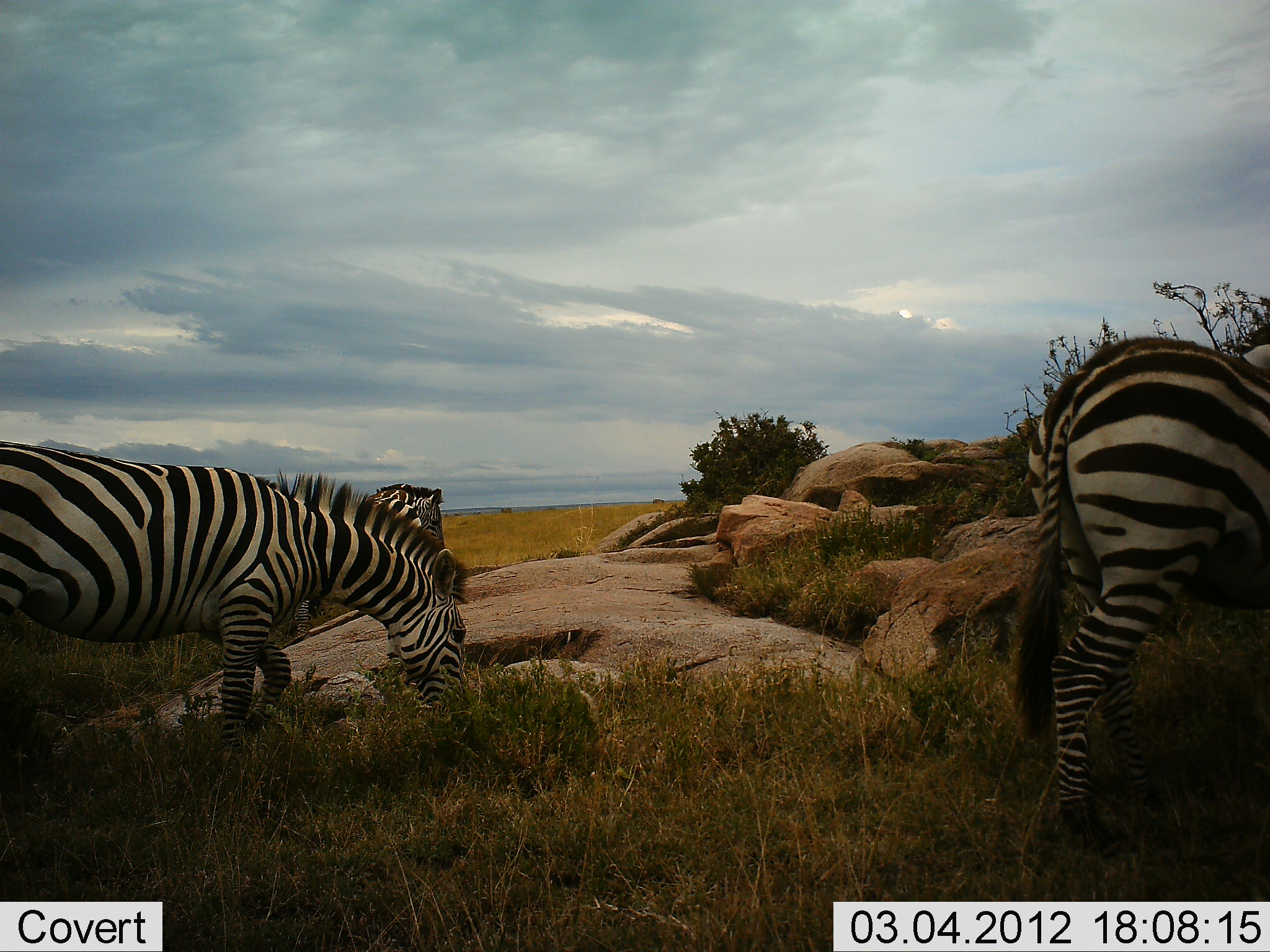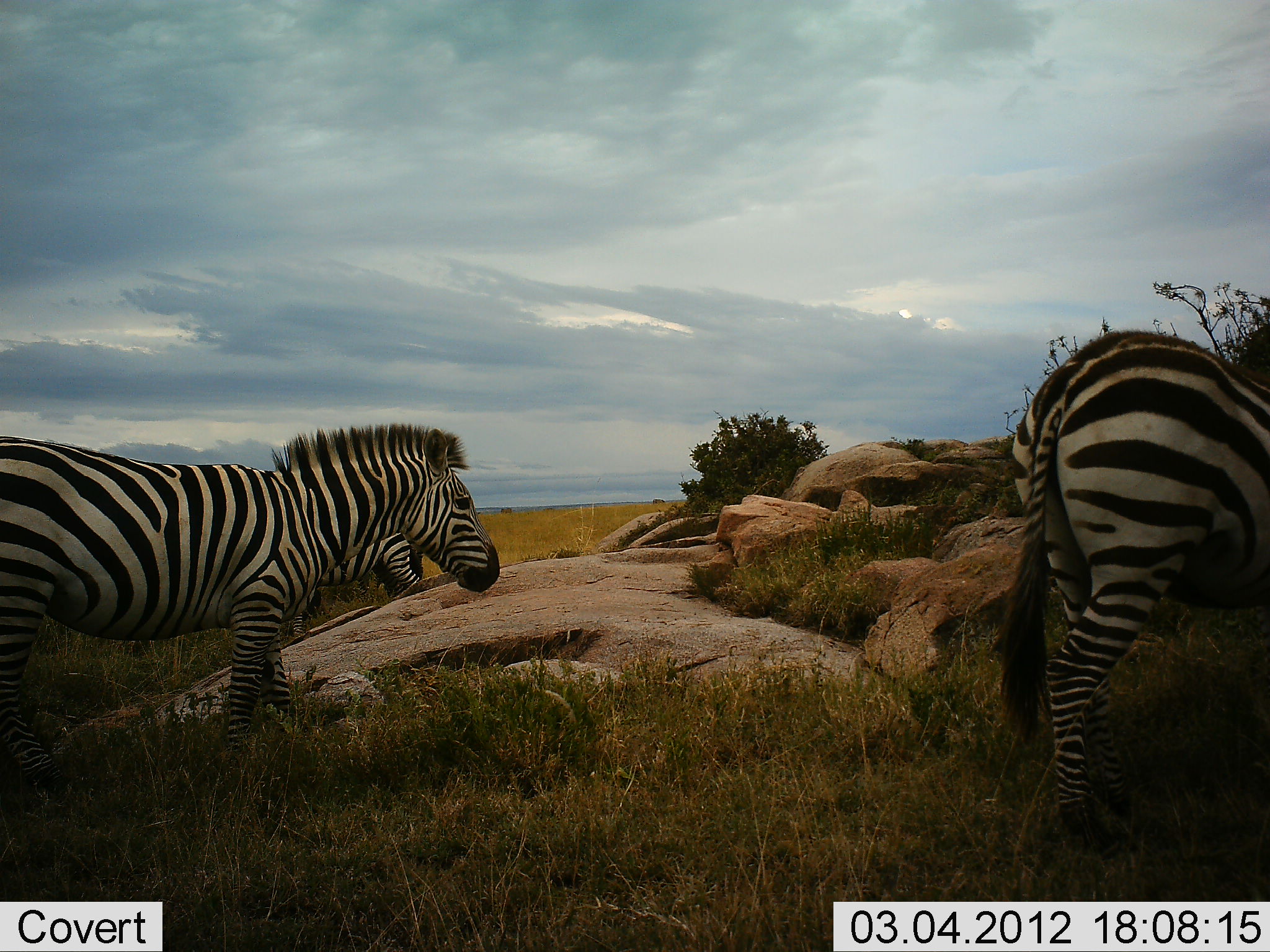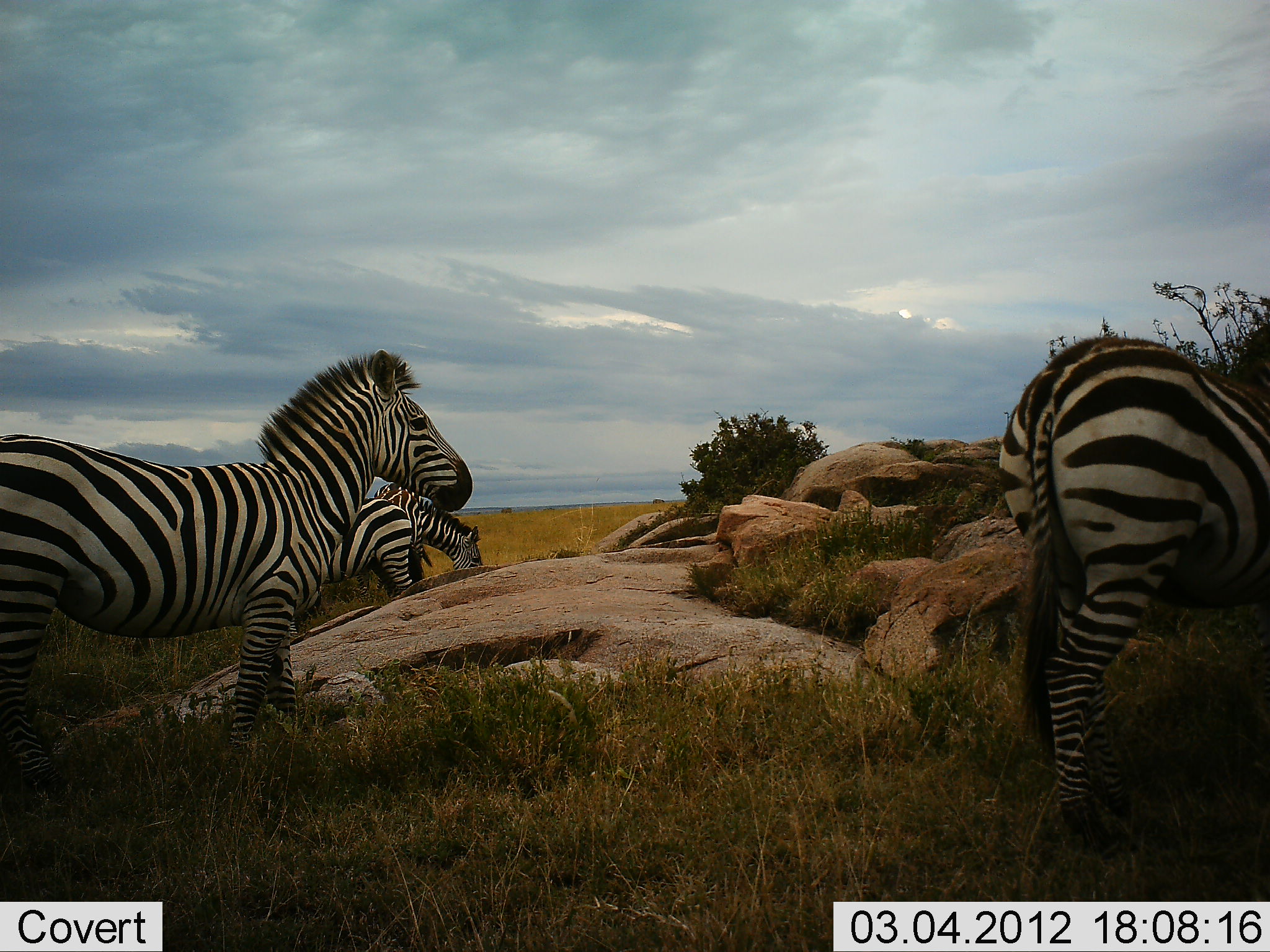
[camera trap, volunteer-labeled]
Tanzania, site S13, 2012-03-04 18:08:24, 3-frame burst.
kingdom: Animalia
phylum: Chordata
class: Mammalia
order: Perissodactyla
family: Equidae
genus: Equus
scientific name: Equus quagga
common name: plains zebra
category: zebra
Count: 3.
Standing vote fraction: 60%.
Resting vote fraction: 0%.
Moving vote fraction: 8%.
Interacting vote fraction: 4%.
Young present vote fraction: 0%.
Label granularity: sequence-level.